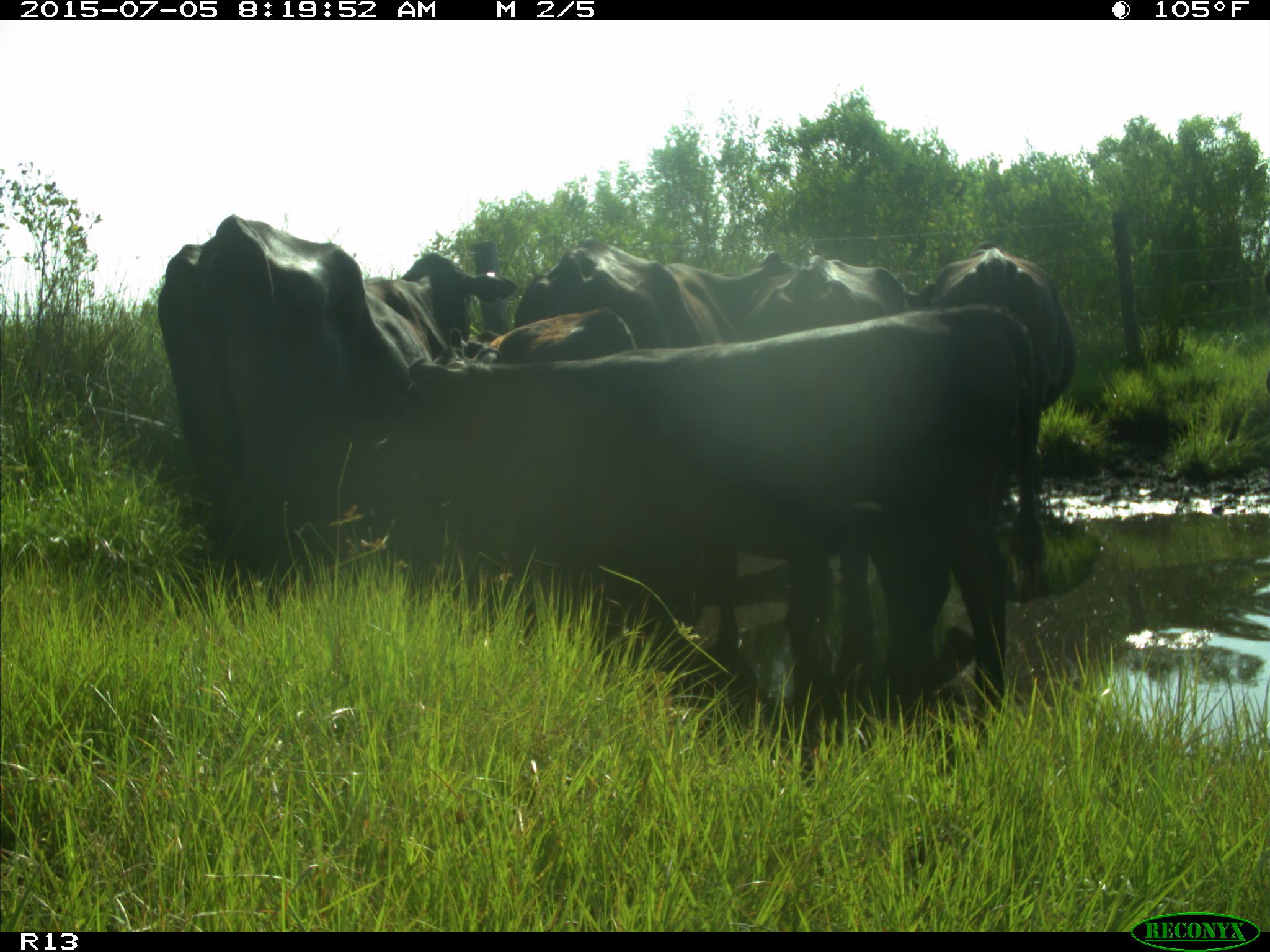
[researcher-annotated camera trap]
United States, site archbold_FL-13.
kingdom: Animalia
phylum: Chordata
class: Mammalia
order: Artiodactyla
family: Bovidae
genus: Bos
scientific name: Bos taurus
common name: domestic cow